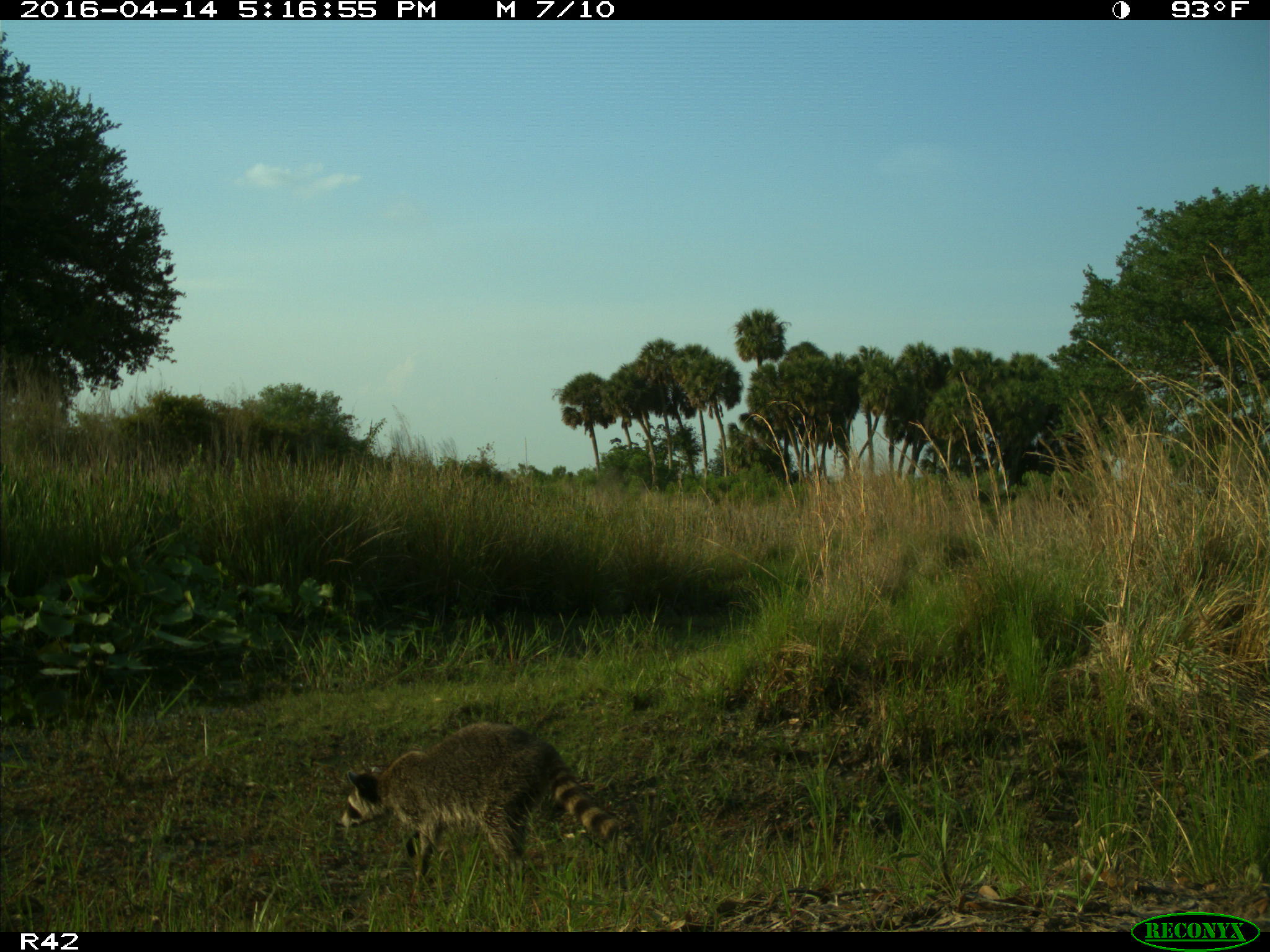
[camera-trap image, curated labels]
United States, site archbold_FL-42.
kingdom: Animalia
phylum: Chordata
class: Mammalia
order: Carnivora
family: Procyonidae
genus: Procyon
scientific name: Procyon lotor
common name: common raccoon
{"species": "Procyon lotor (common raccoon)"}